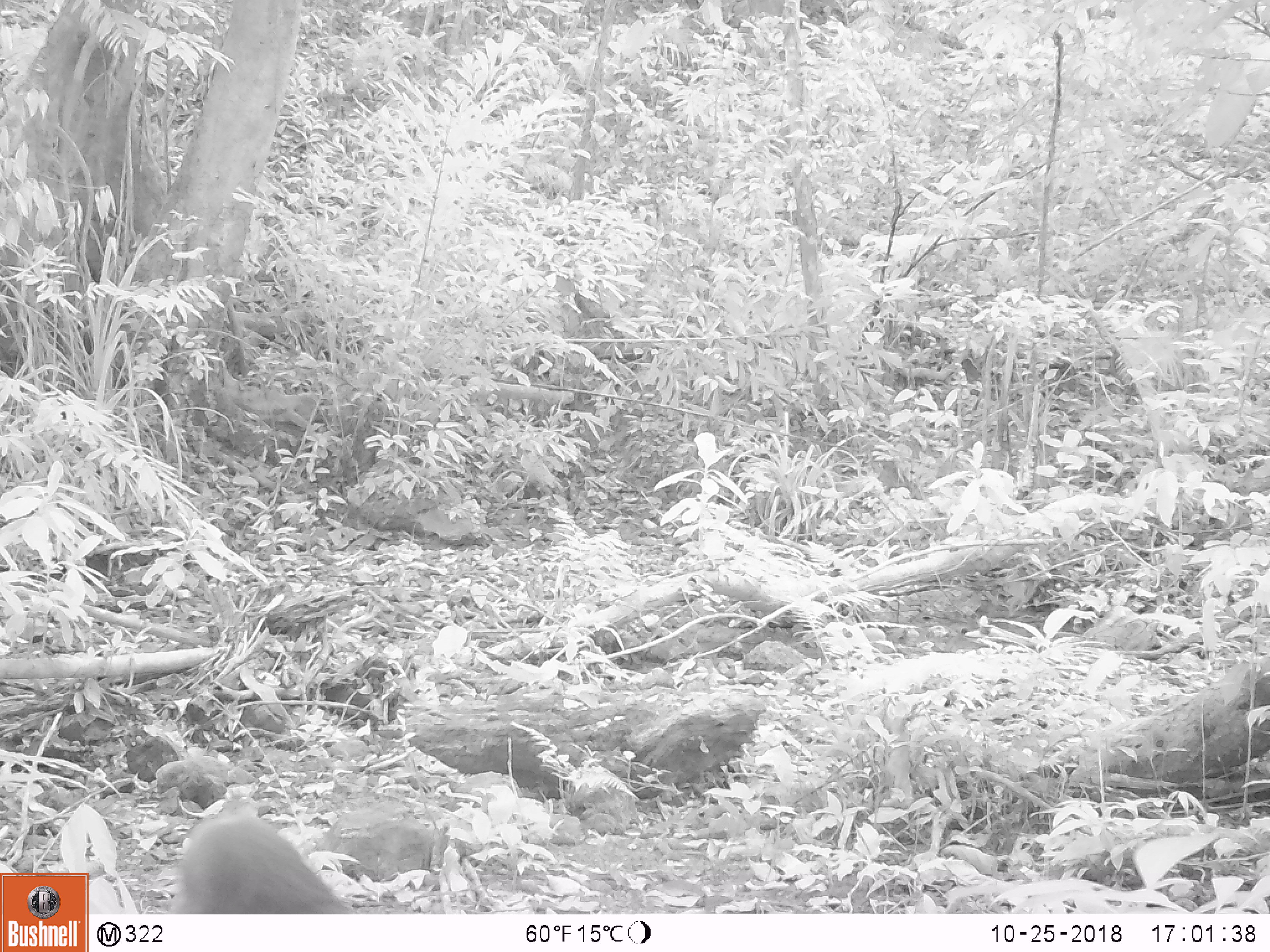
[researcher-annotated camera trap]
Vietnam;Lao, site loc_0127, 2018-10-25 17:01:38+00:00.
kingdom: Animalia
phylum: Chordata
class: Mammalia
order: Primates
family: Cercopithecidae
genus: Macaca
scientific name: Macaca arctoides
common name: stump-tailed macaque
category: stump tailed macaque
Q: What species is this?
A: Stump tailed macaque (stump-tailed macaque) (Macaca arctoides).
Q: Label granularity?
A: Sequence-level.